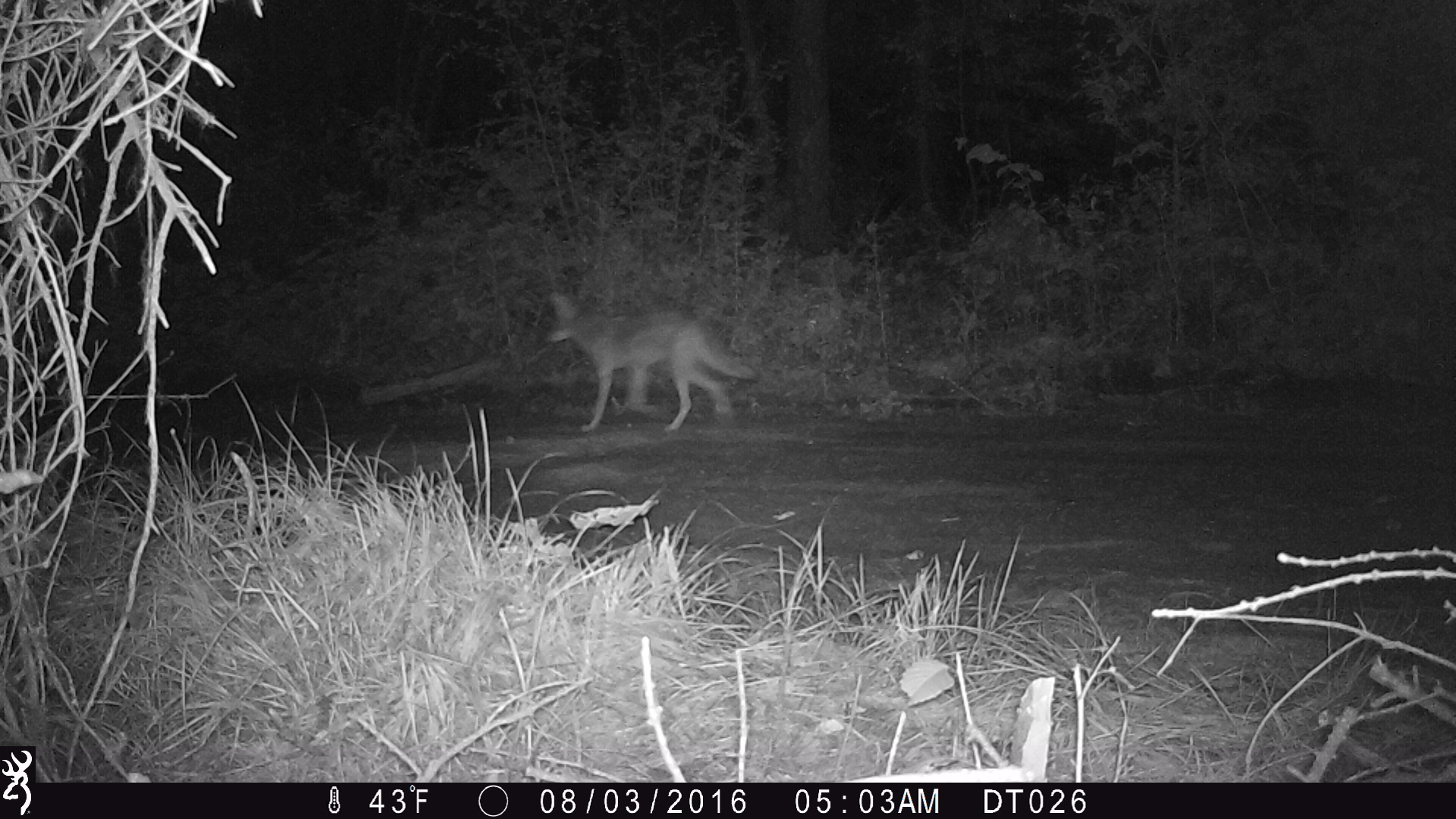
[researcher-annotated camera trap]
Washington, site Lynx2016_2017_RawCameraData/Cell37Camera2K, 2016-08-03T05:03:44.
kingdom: Animalia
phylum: Chordata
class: Mammalia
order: Carnivora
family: Canidae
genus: Canis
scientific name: Canis latrans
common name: coyote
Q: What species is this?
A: Canis latrans (coyote).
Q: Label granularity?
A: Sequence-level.